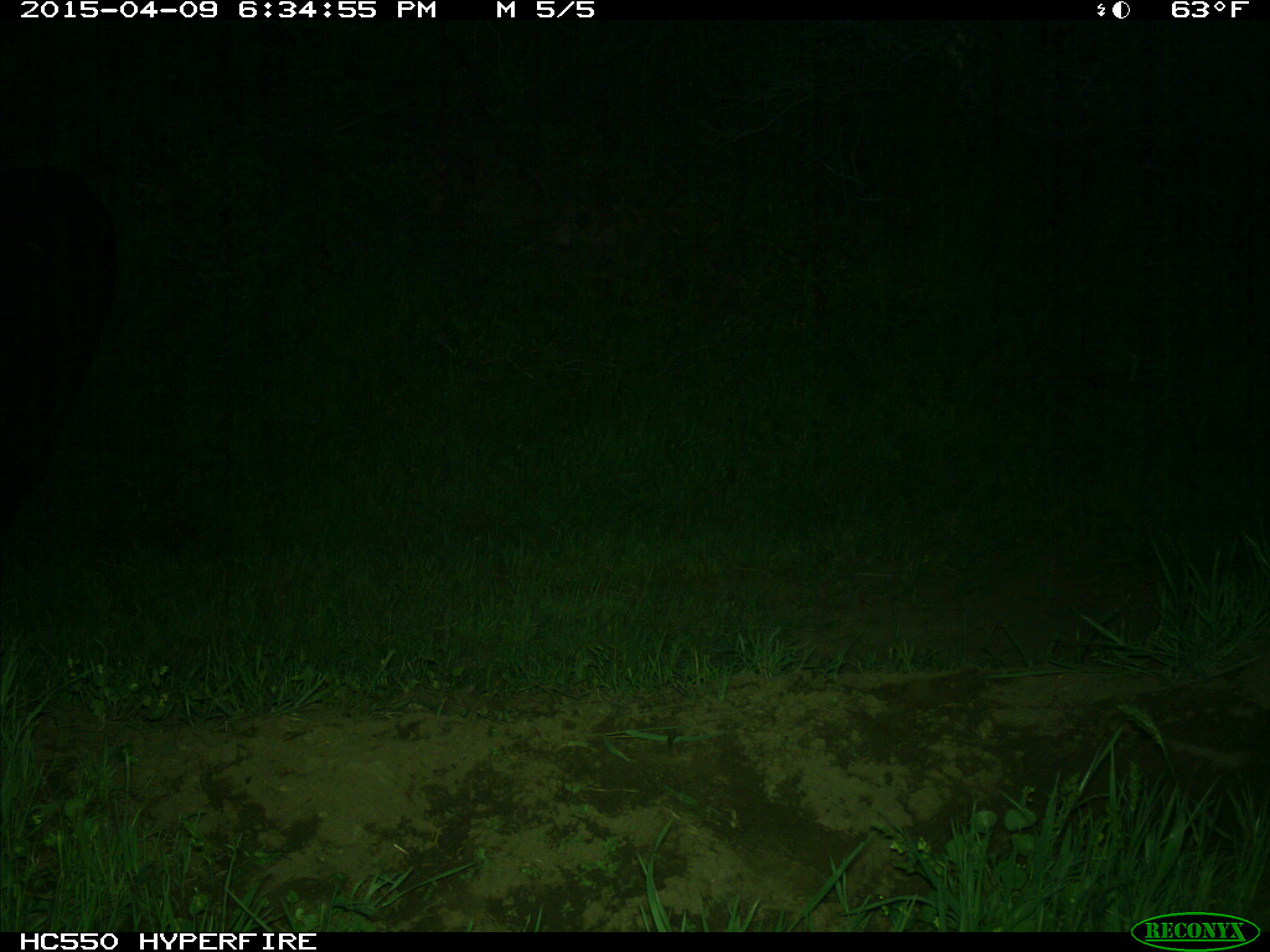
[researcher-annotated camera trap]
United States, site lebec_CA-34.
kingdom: Animalia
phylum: Chordata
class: Mammalia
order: Artiodactyla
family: Bovidae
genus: Bos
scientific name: Bos taurus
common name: domestic cow